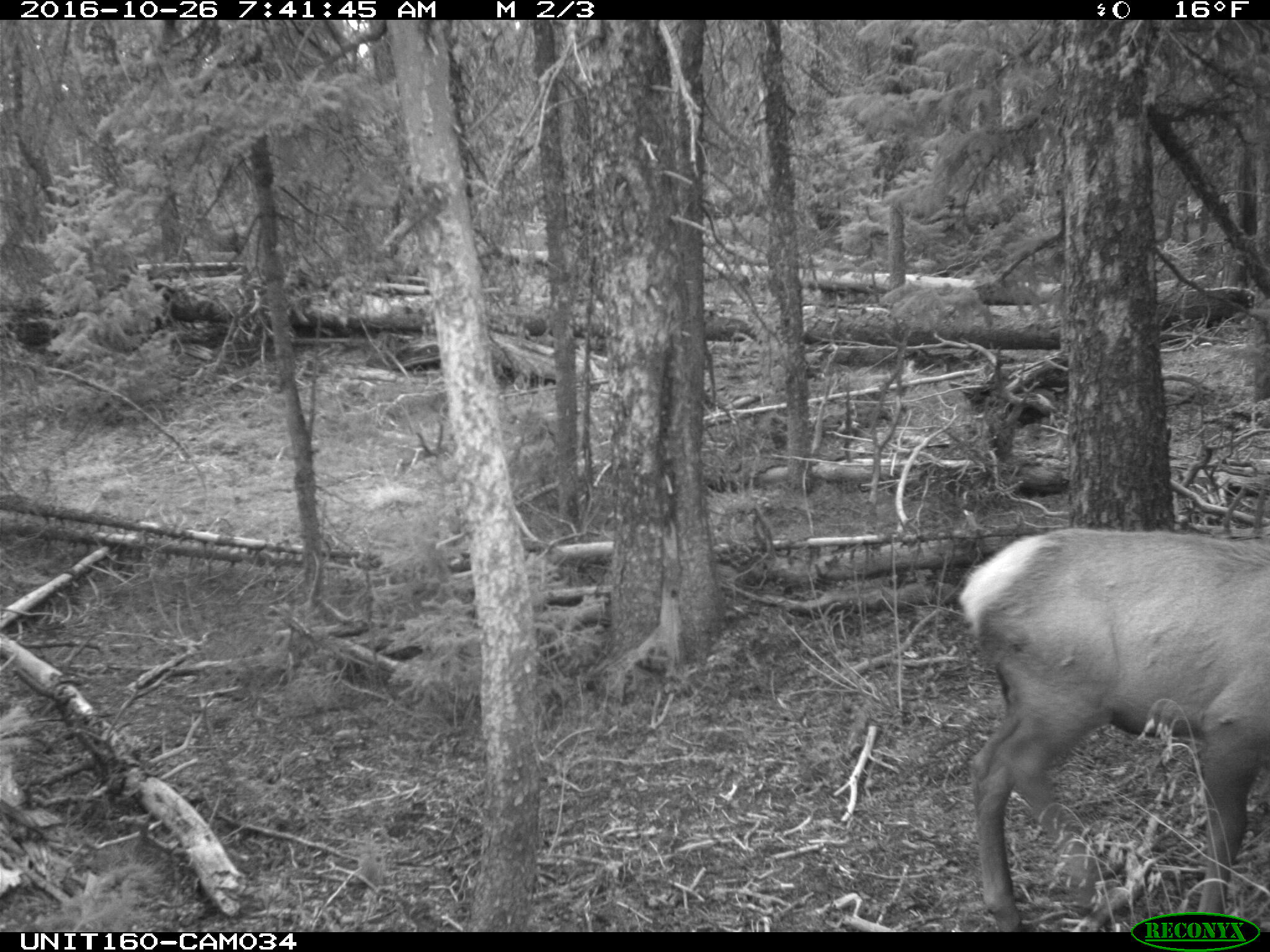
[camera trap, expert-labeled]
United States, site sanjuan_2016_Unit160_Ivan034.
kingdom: Animalia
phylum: Chordata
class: Mammalia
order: Artiodactyla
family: Cervidae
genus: Cervus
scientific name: Cervus elaphus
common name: red deer